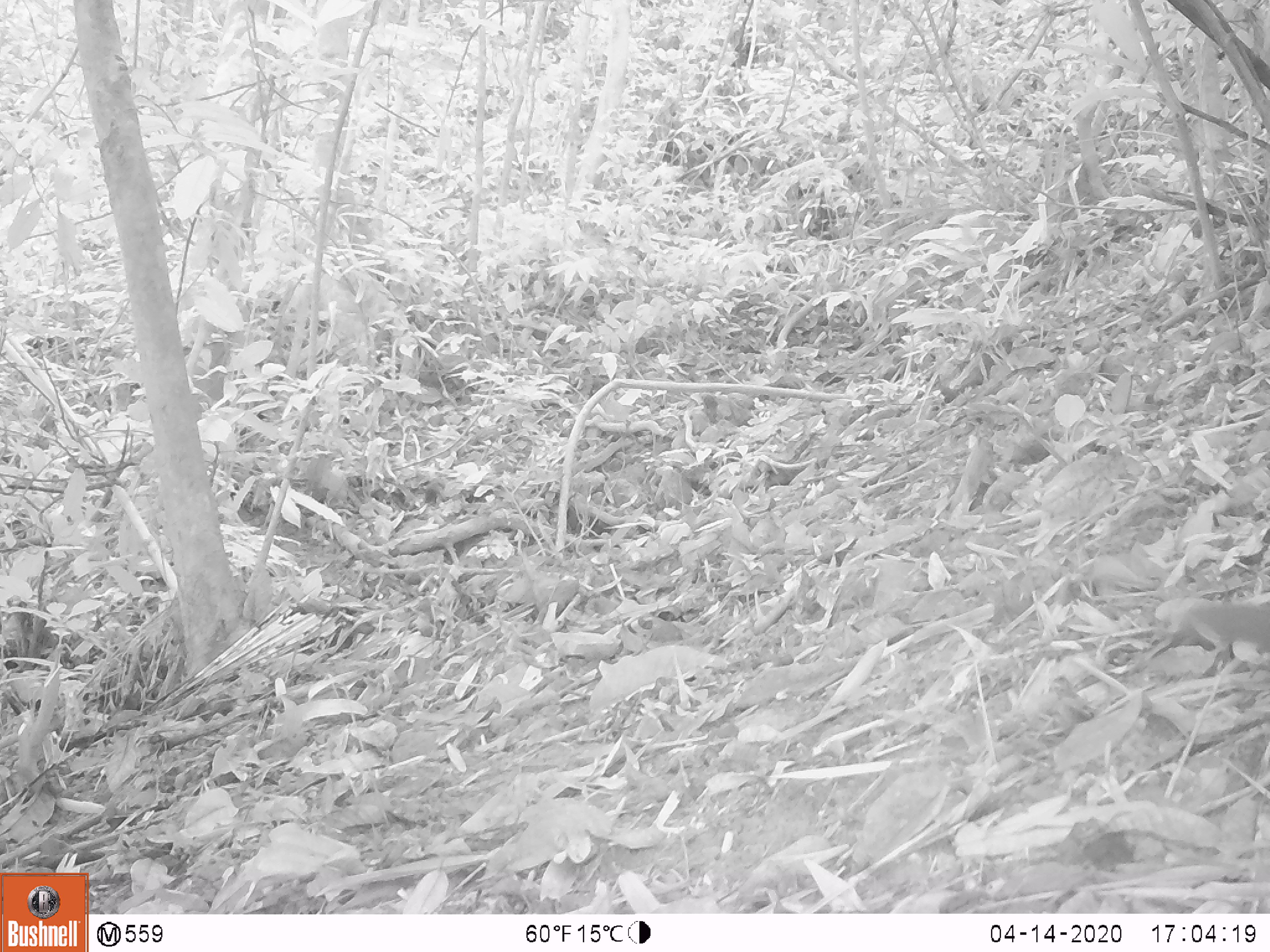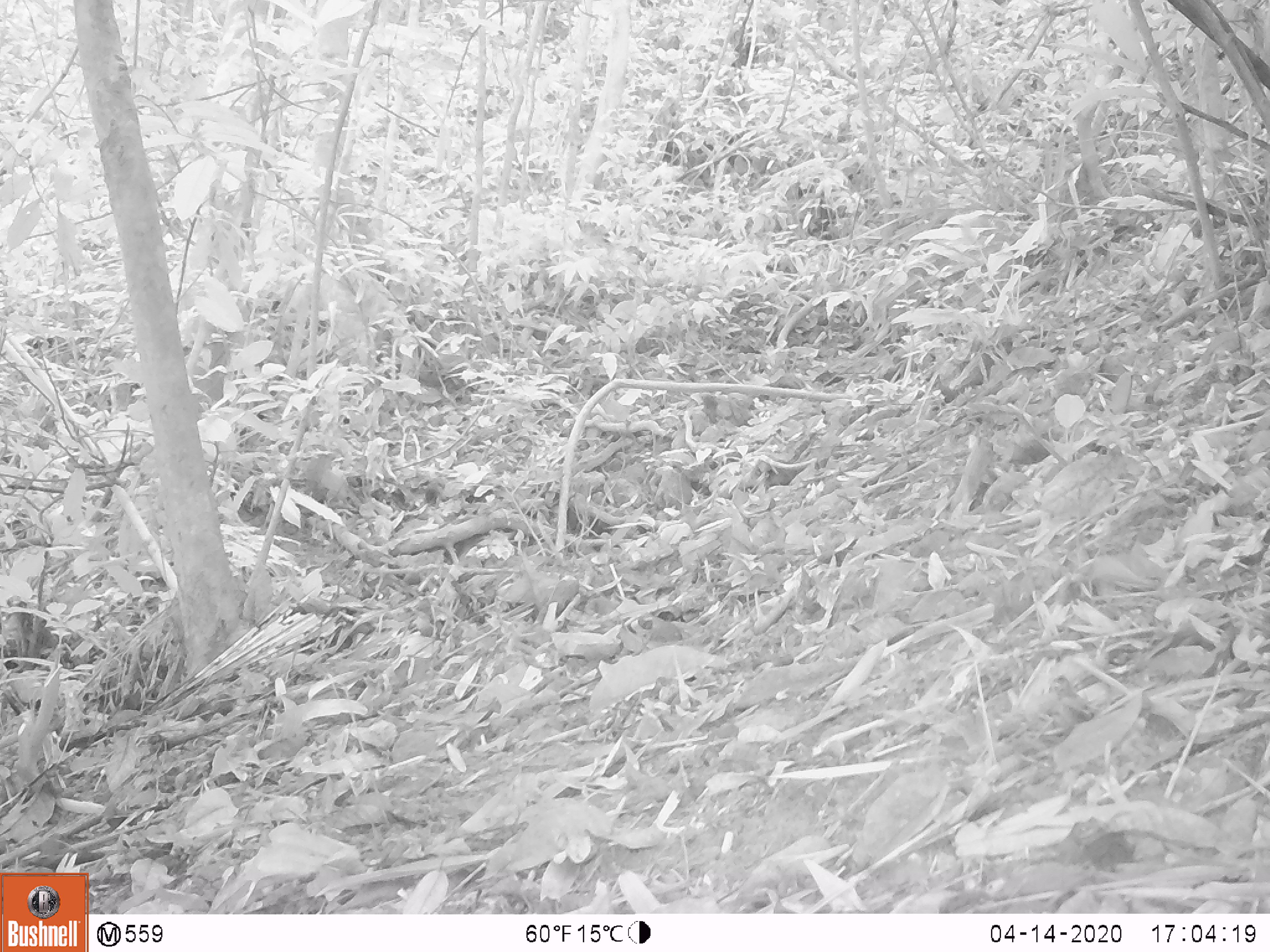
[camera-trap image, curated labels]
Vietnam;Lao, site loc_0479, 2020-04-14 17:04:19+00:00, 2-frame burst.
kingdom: Animalia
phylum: Chordata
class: Mammalia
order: Rodentia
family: Sciuridae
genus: Sciurus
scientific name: Sciurus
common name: squirrel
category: unidentified squirrel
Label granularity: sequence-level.